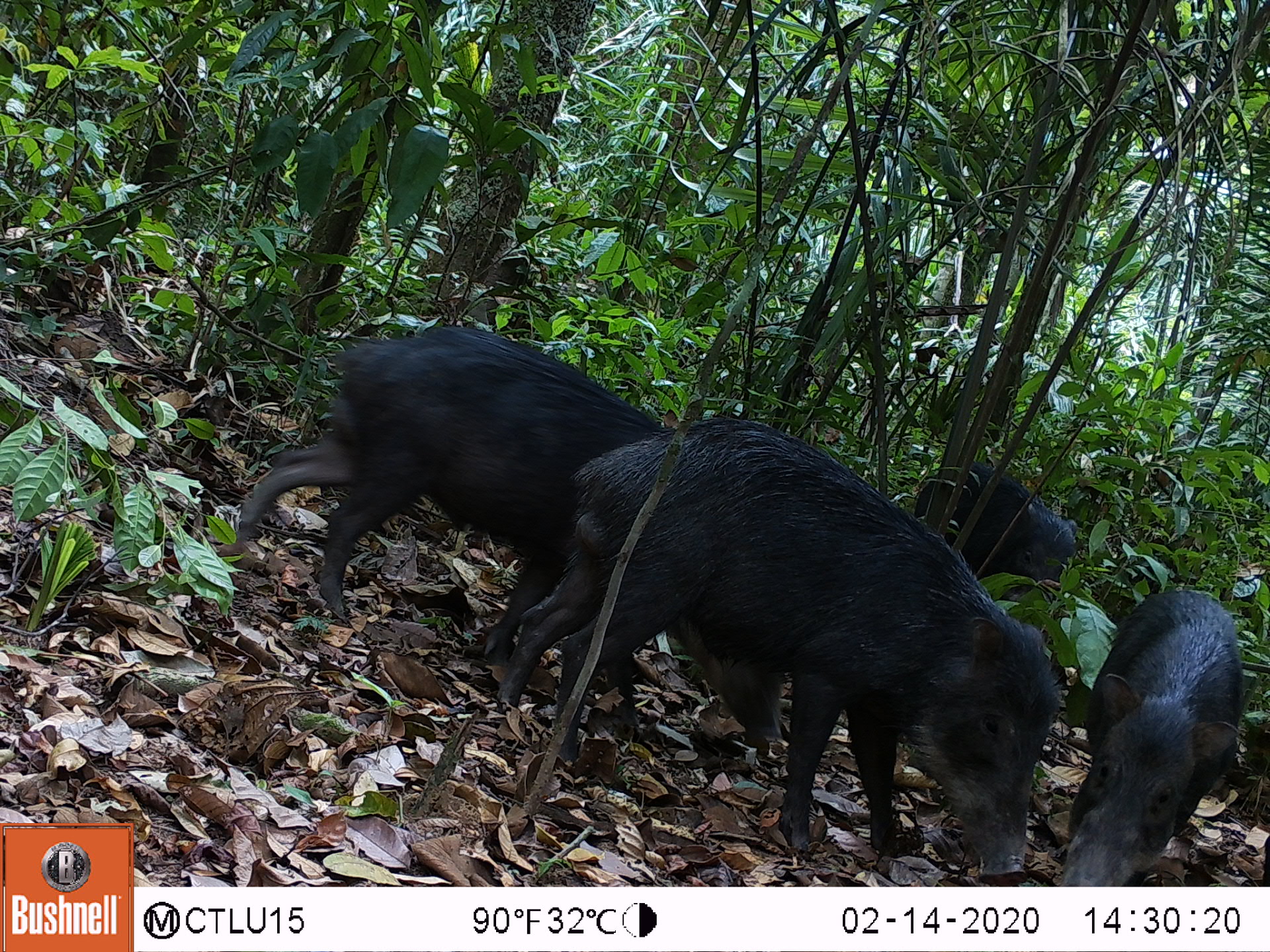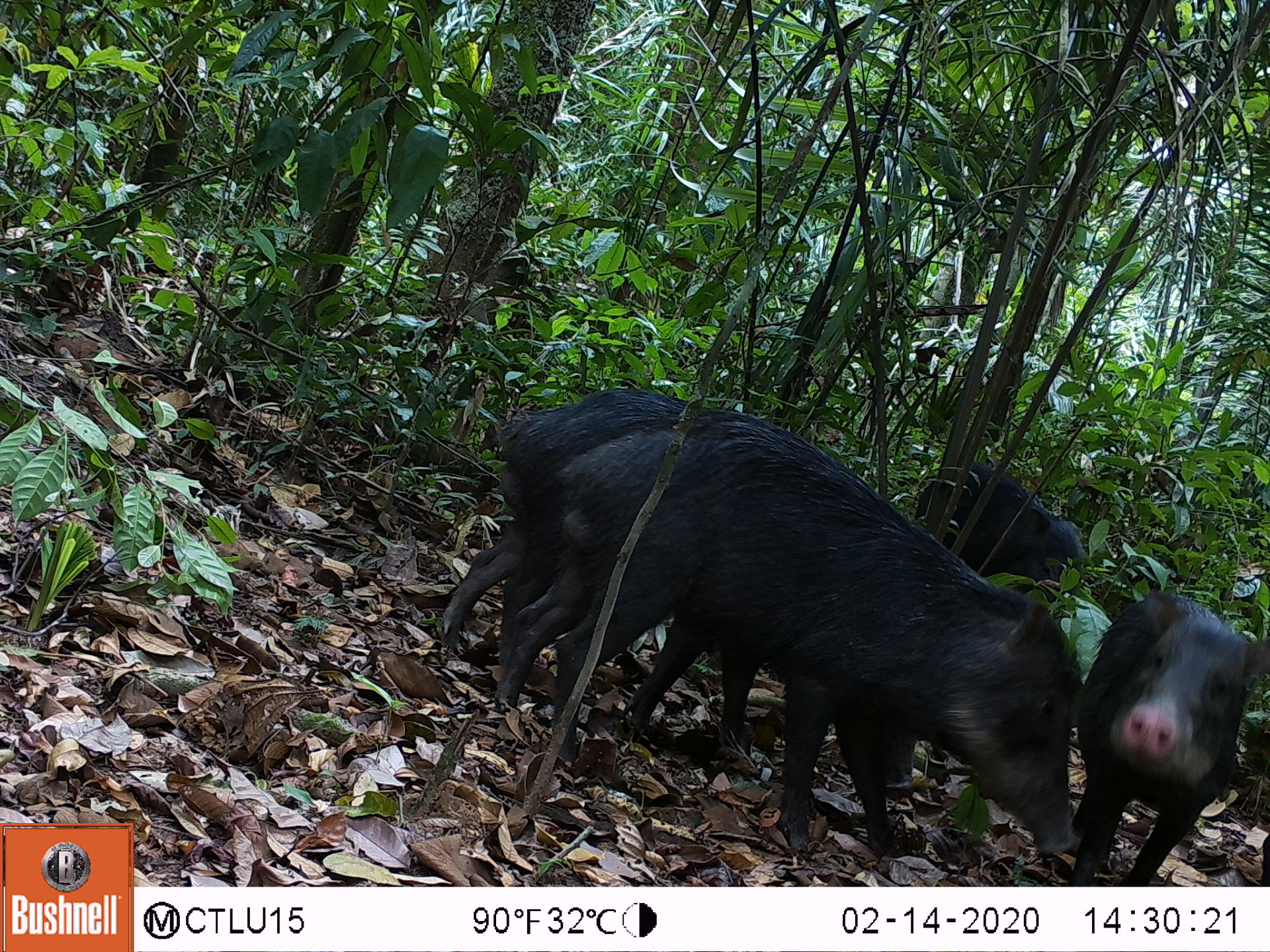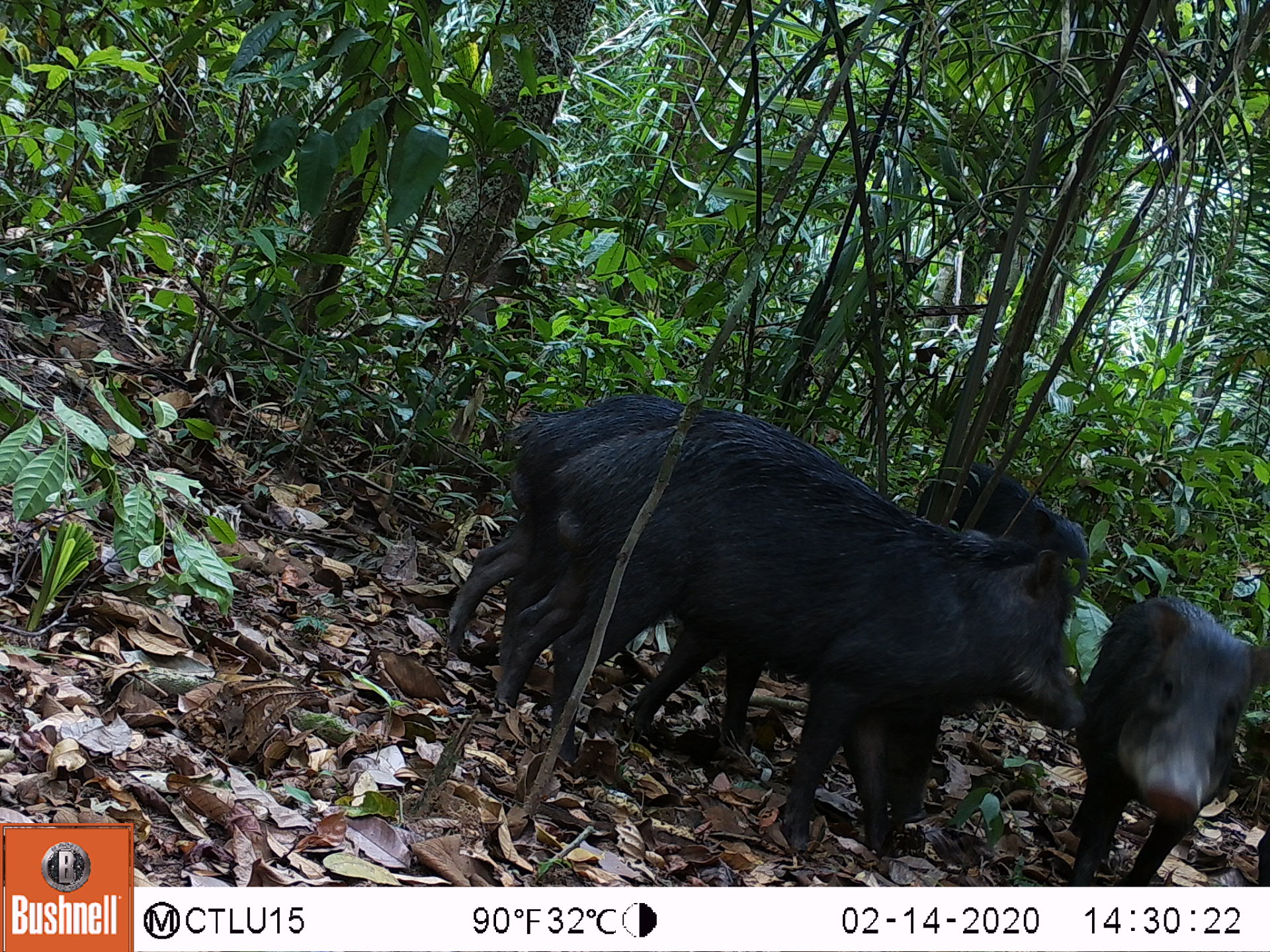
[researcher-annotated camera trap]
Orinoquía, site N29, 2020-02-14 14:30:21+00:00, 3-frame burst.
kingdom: Animalia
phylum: Chordata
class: Mammalia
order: Artiodactyla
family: Tayassuidae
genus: Tayassu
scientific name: Tayassu pecari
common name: white-lipped peccary